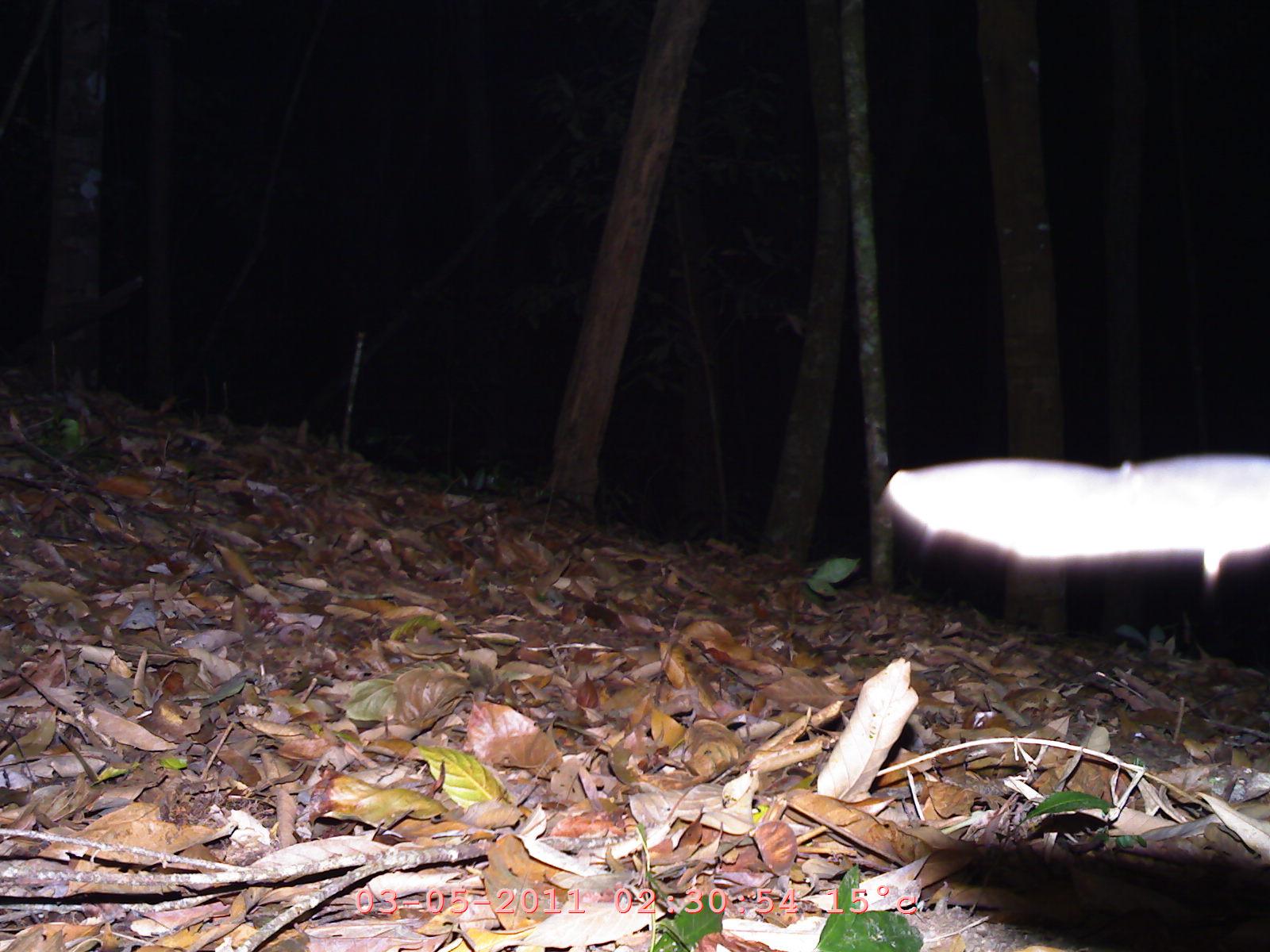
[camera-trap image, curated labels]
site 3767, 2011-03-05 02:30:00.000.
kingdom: Animalia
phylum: Chordata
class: Mammalia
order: Chiroptera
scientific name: Chiroptera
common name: bats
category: unknown bat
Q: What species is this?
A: Unknown bat (bats) (Chiroptera).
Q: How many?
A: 1.